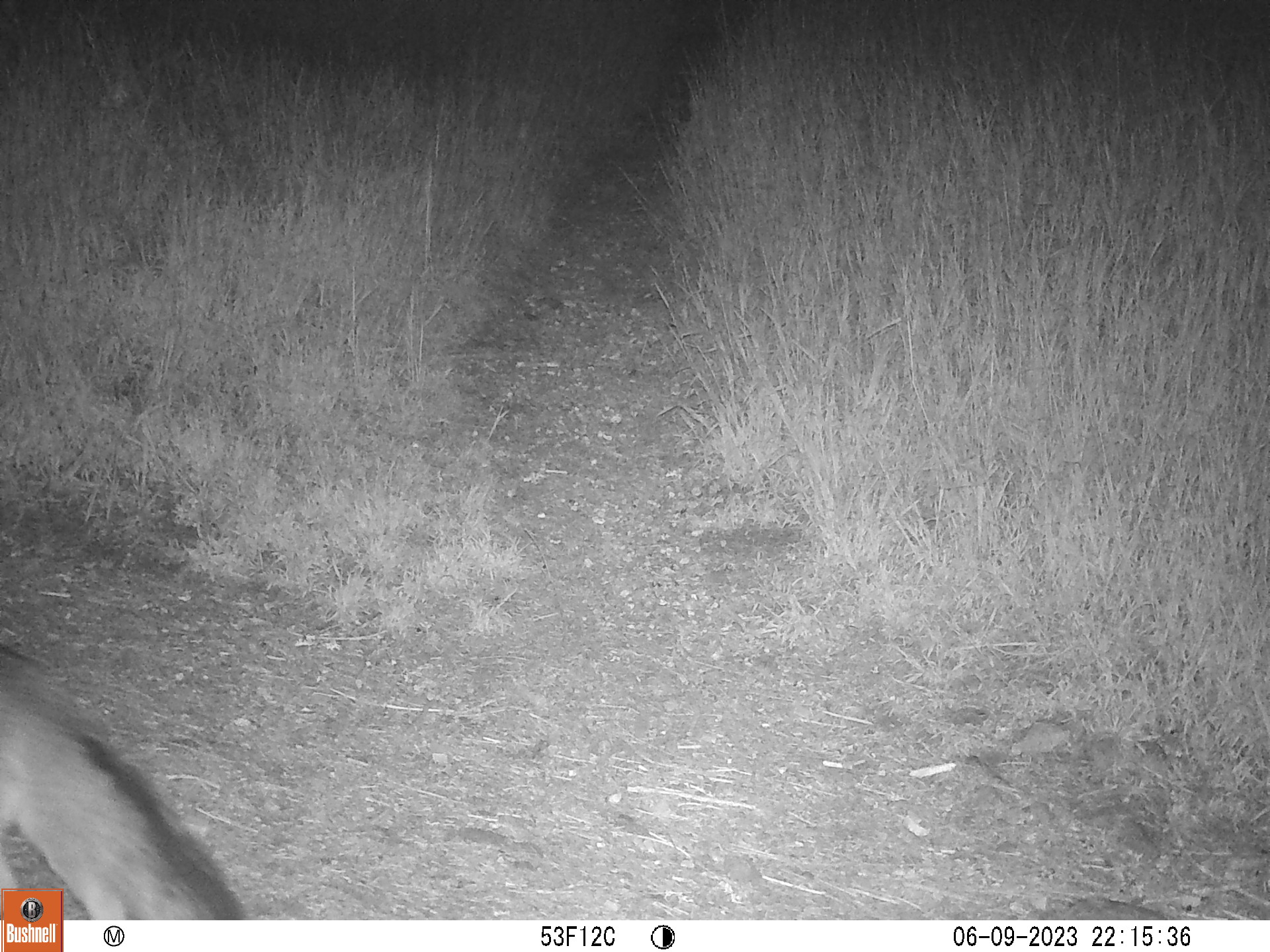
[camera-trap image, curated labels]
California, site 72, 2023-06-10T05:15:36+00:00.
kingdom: Animalia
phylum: Chordata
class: Mammalia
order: Carnivora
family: Canidae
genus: Urocyon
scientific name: Urocyon cinereoargenteus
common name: gray fox